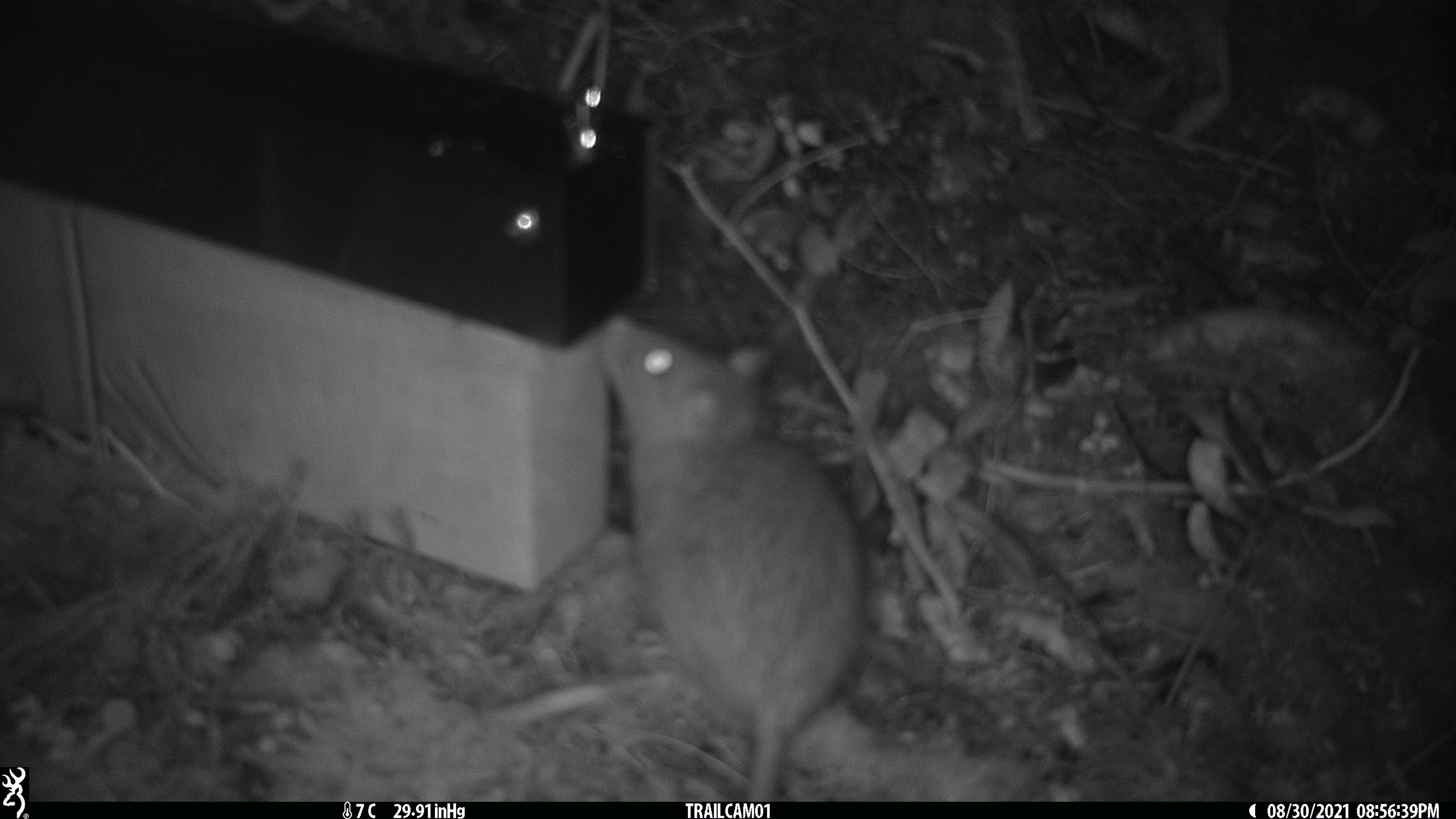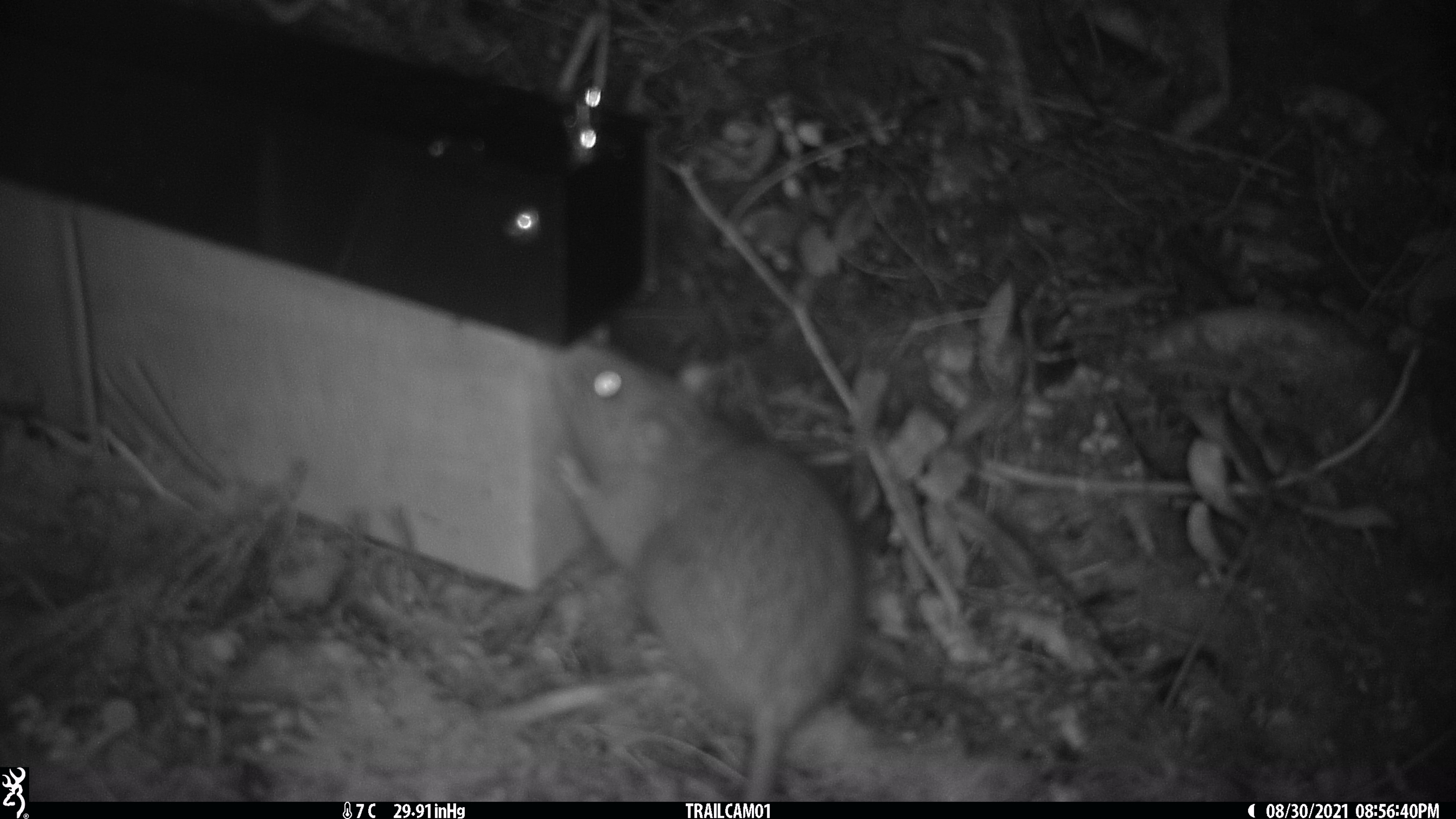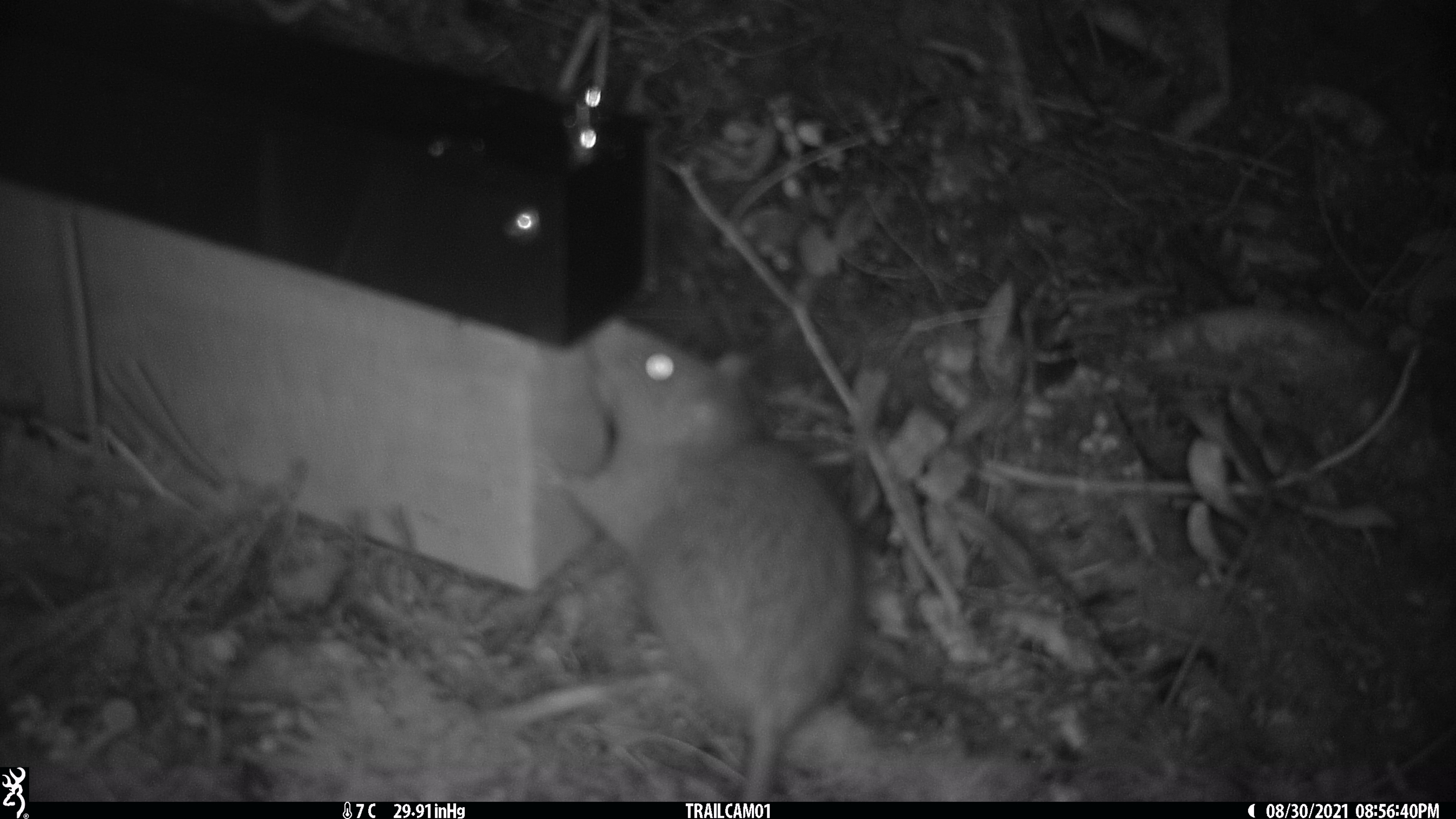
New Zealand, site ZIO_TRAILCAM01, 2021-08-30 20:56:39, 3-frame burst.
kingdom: Animalia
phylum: Chordata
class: Mammalia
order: Rodentia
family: Muridae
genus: Rattus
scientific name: Rattus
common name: rat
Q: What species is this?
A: Rat (Rattus).